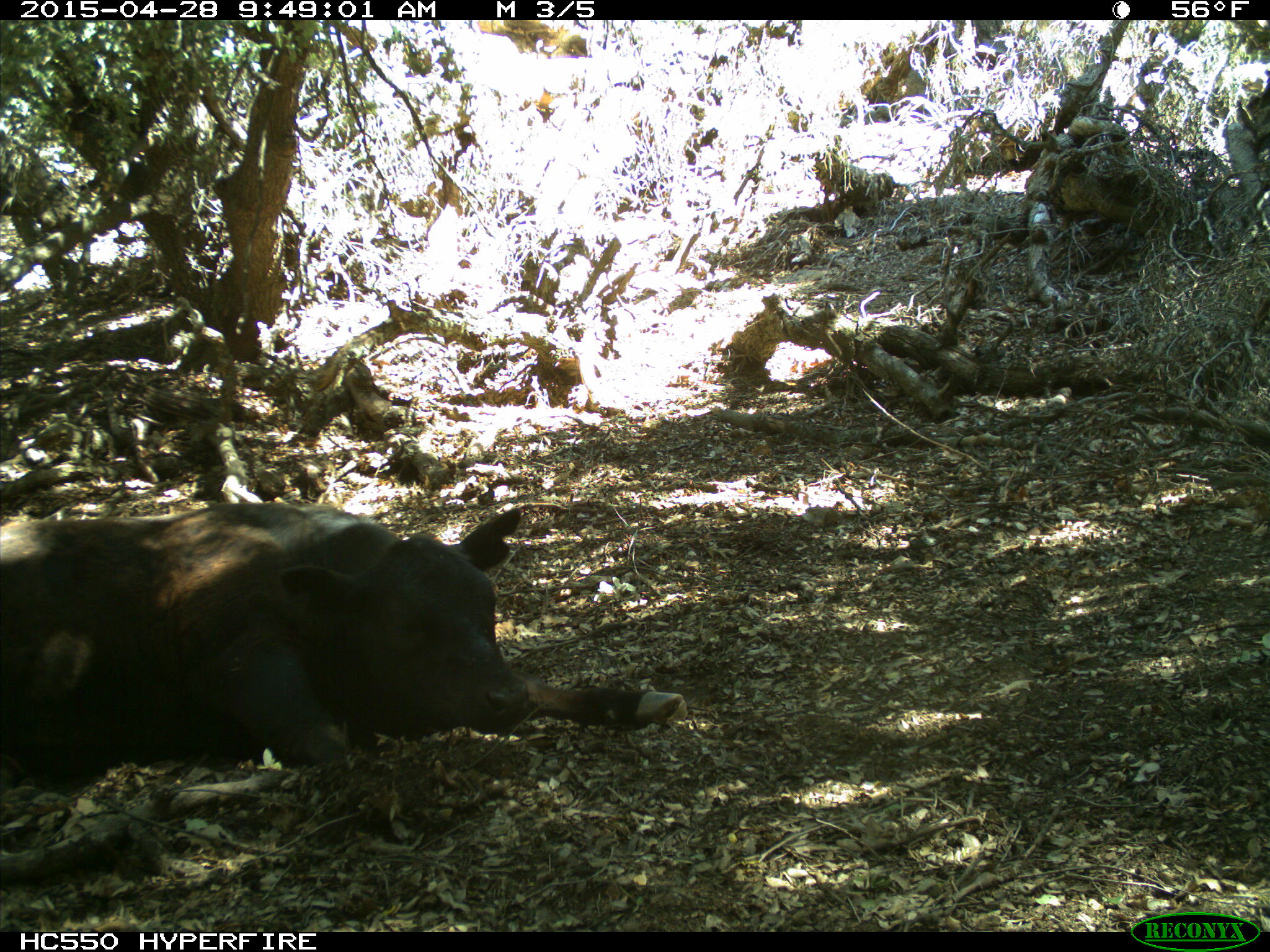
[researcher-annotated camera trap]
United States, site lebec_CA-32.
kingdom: Animalia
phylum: Chordata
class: Mammalia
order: Artiodactyla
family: Bovidae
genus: Bos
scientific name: Bos taurus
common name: domestic cow